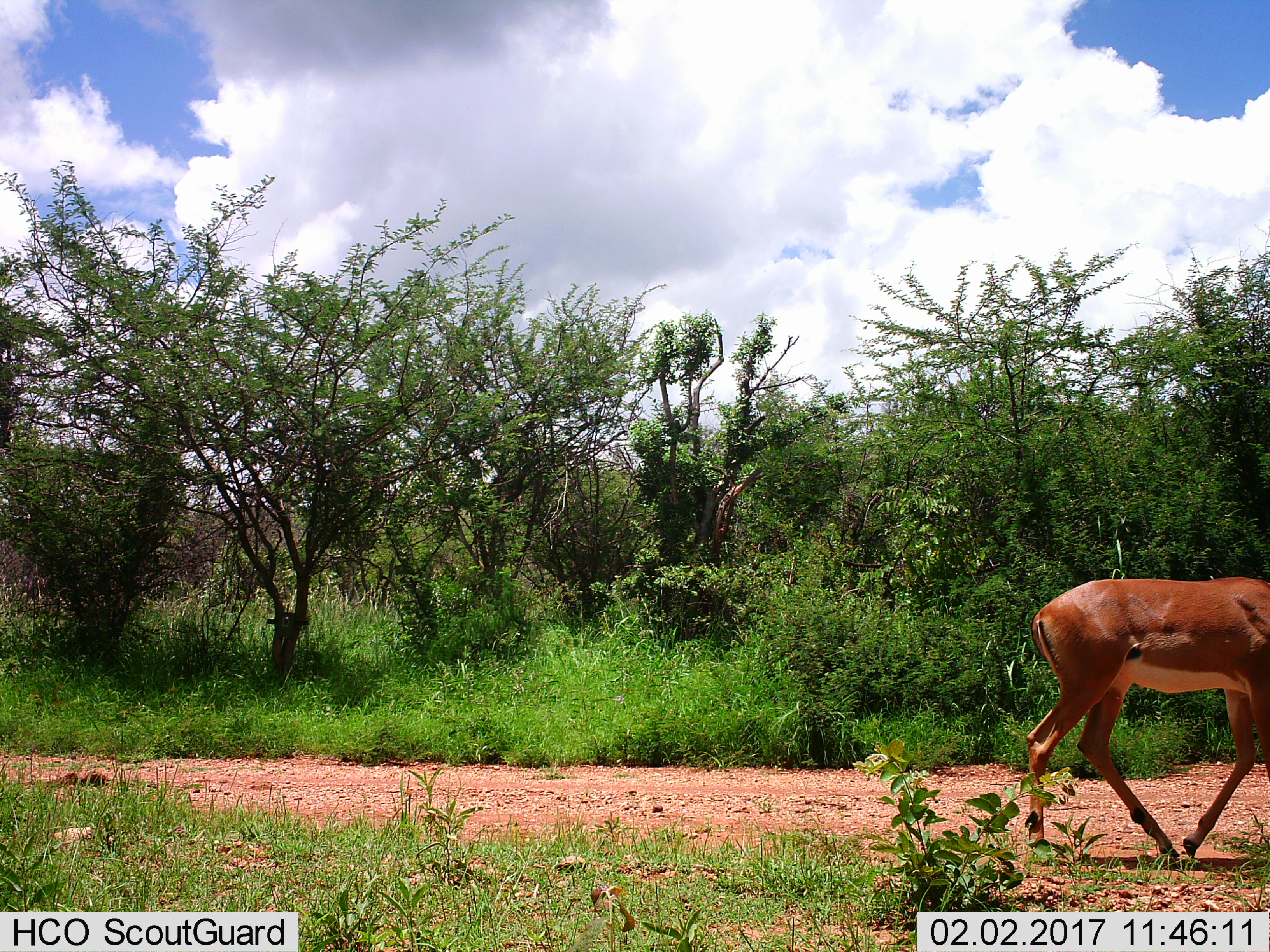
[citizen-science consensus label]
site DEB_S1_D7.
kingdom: Animalia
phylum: Chordata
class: Mammalia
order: Artiodactyla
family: Bovidae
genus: Aepyceros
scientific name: Aepyceros melampus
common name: impala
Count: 1.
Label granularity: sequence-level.